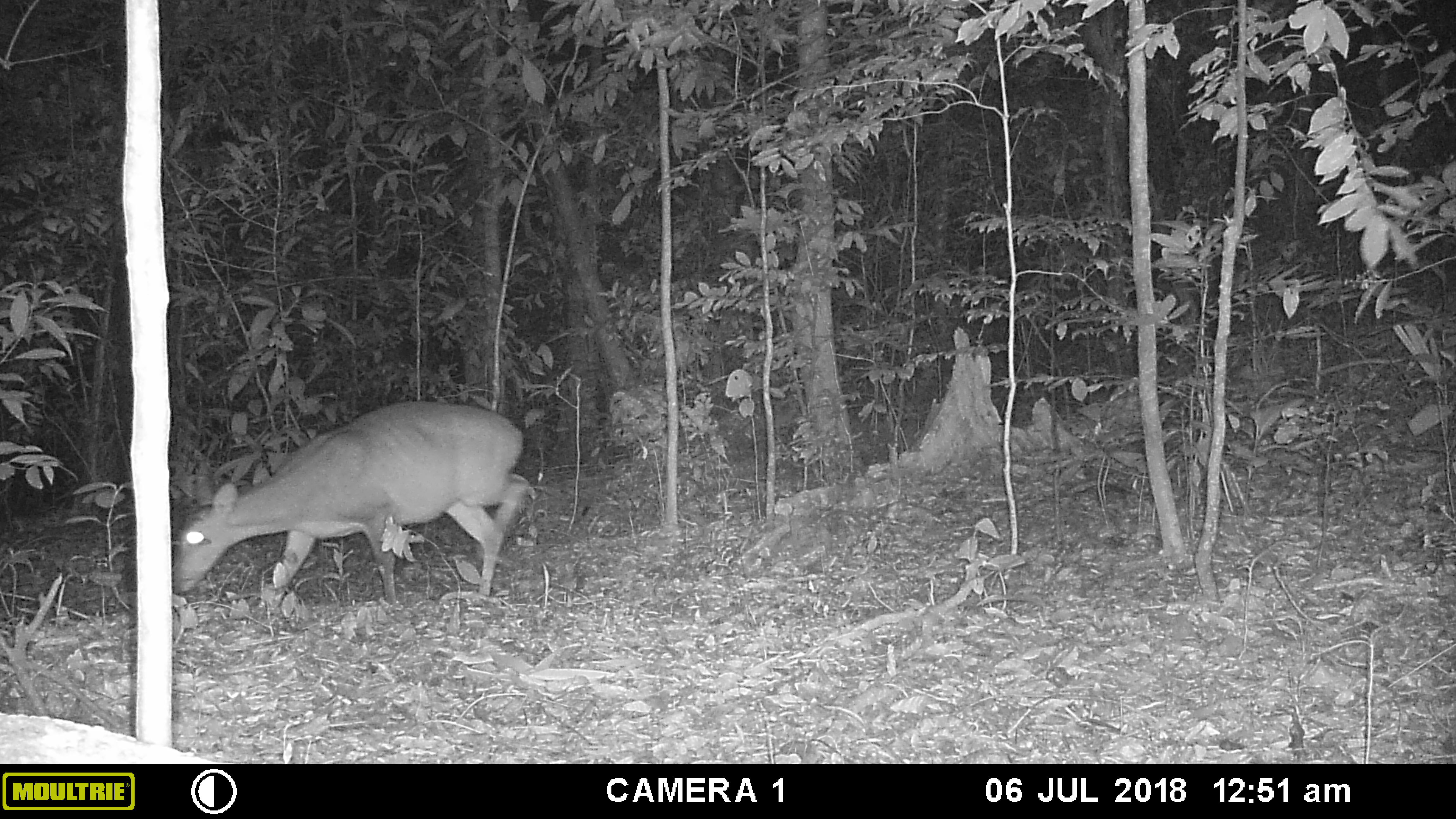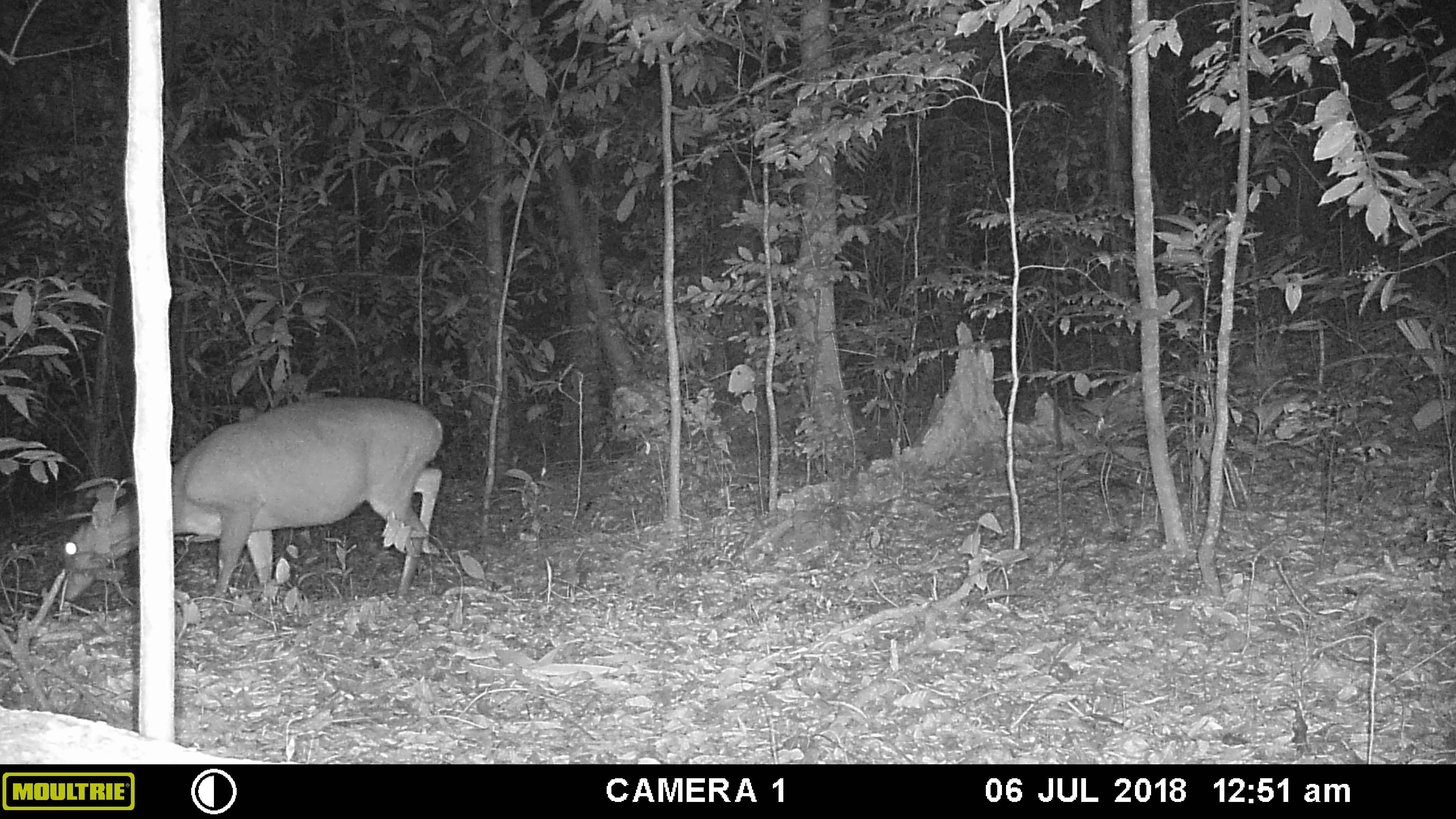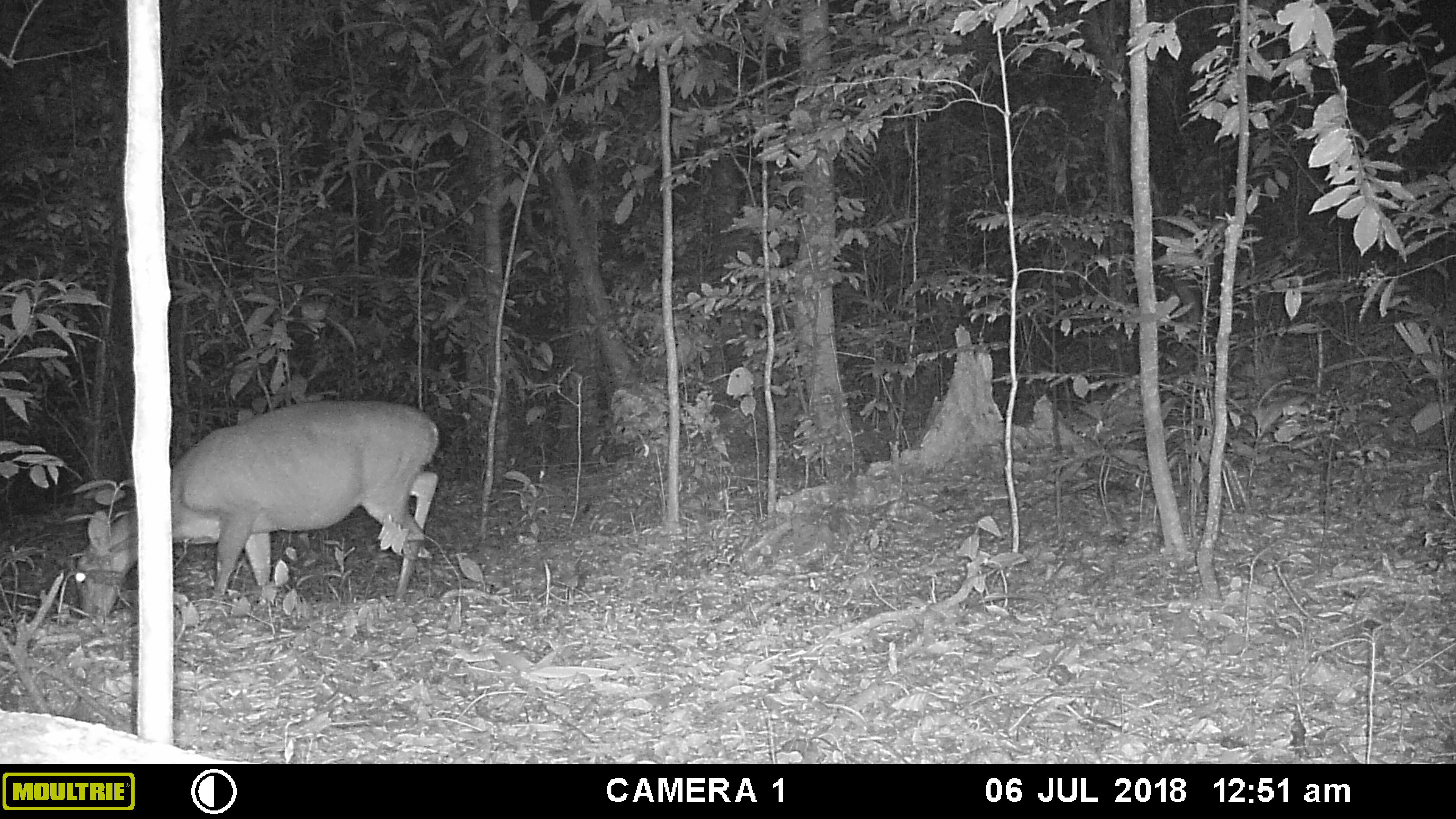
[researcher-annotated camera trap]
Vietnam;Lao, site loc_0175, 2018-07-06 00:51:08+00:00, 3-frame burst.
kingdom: Animalia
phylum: Chordata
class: Mammalia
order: Artiodactyla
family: Cervidae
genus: Muntiacus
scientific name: Muntiacus vuquangensis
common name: large-antlered muntjac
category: large antlered muntjac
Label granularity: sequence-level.